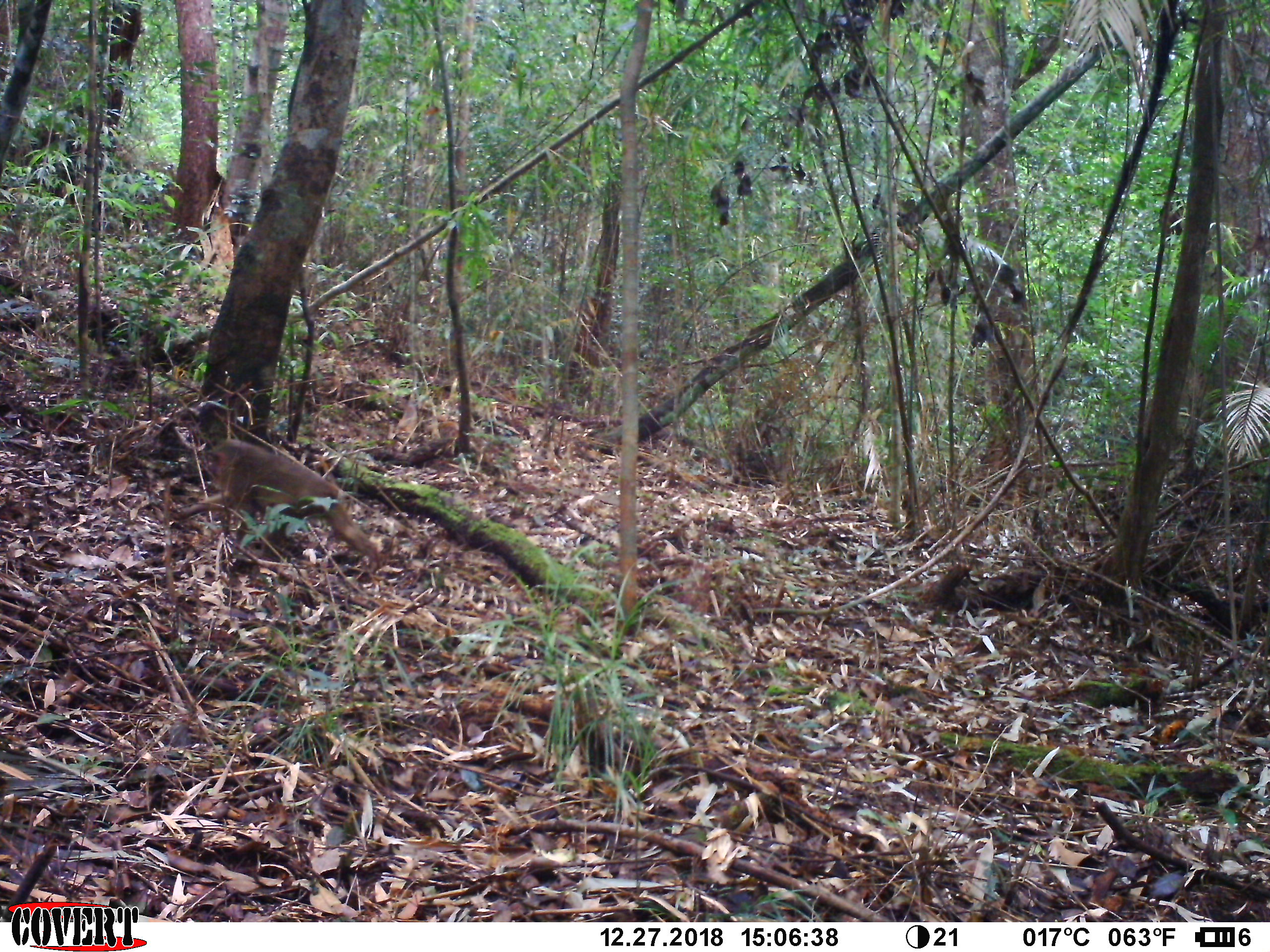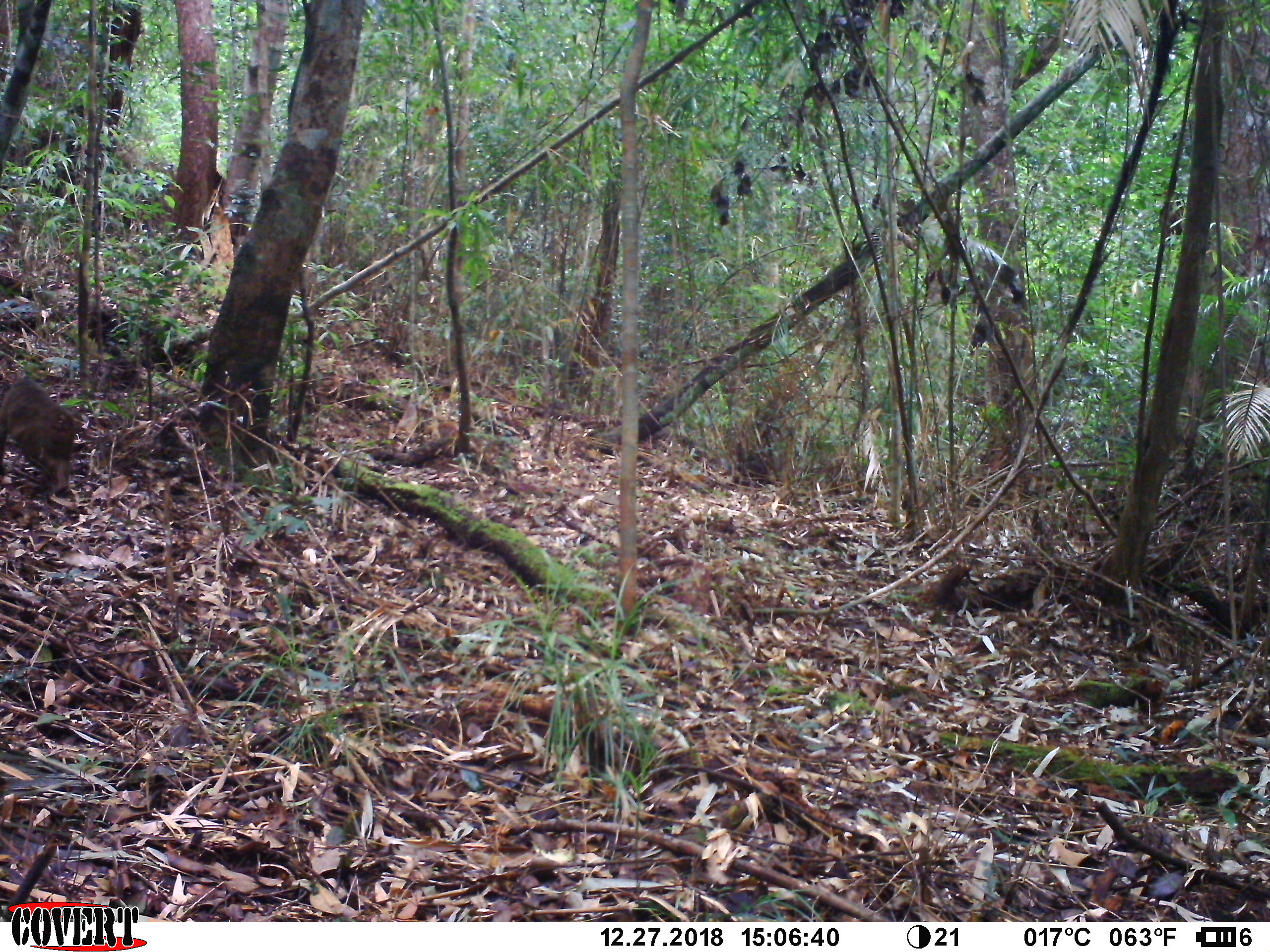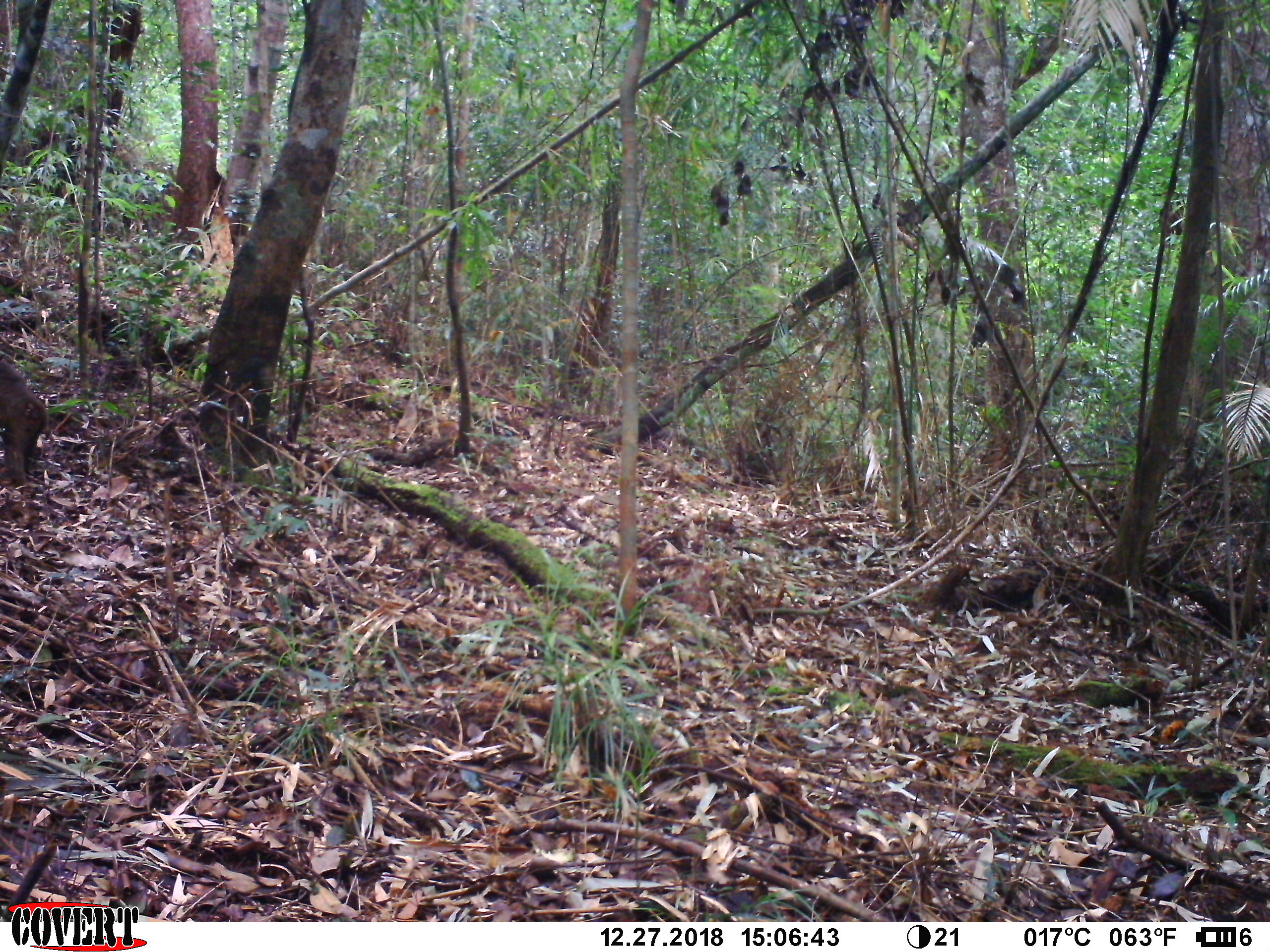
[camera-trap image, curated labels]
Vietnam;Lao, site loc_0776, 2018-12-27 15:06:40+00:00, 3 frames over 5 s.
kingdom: Animalia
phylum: Chordata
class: Mammalia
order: Primates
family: Cercopithecidae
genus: Macaca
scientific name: Macaca arctoides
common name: stump-tailed macaque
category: stump tailed macaque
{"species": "stump tailed macaque (stump-tailed macaque) (Macaca arctoides)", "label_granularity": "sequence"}